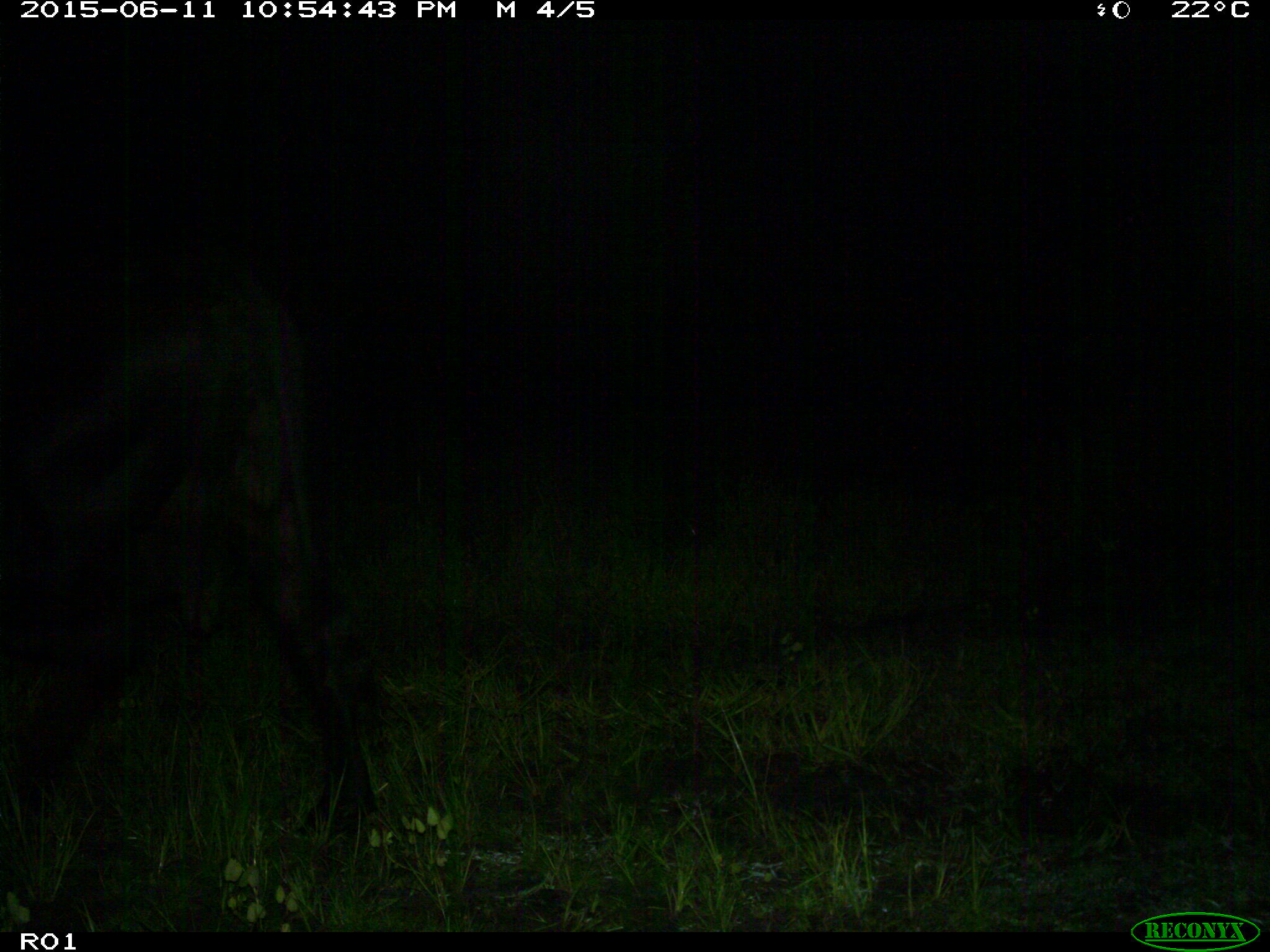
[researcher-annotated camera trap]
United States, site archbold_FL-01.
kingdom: Animalia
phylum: Chordata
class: Mammalia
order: Artiodactyla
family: Bovidae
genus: Bos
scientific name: Bos taurus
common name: domestic cow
Bos taurus (domestic cow).